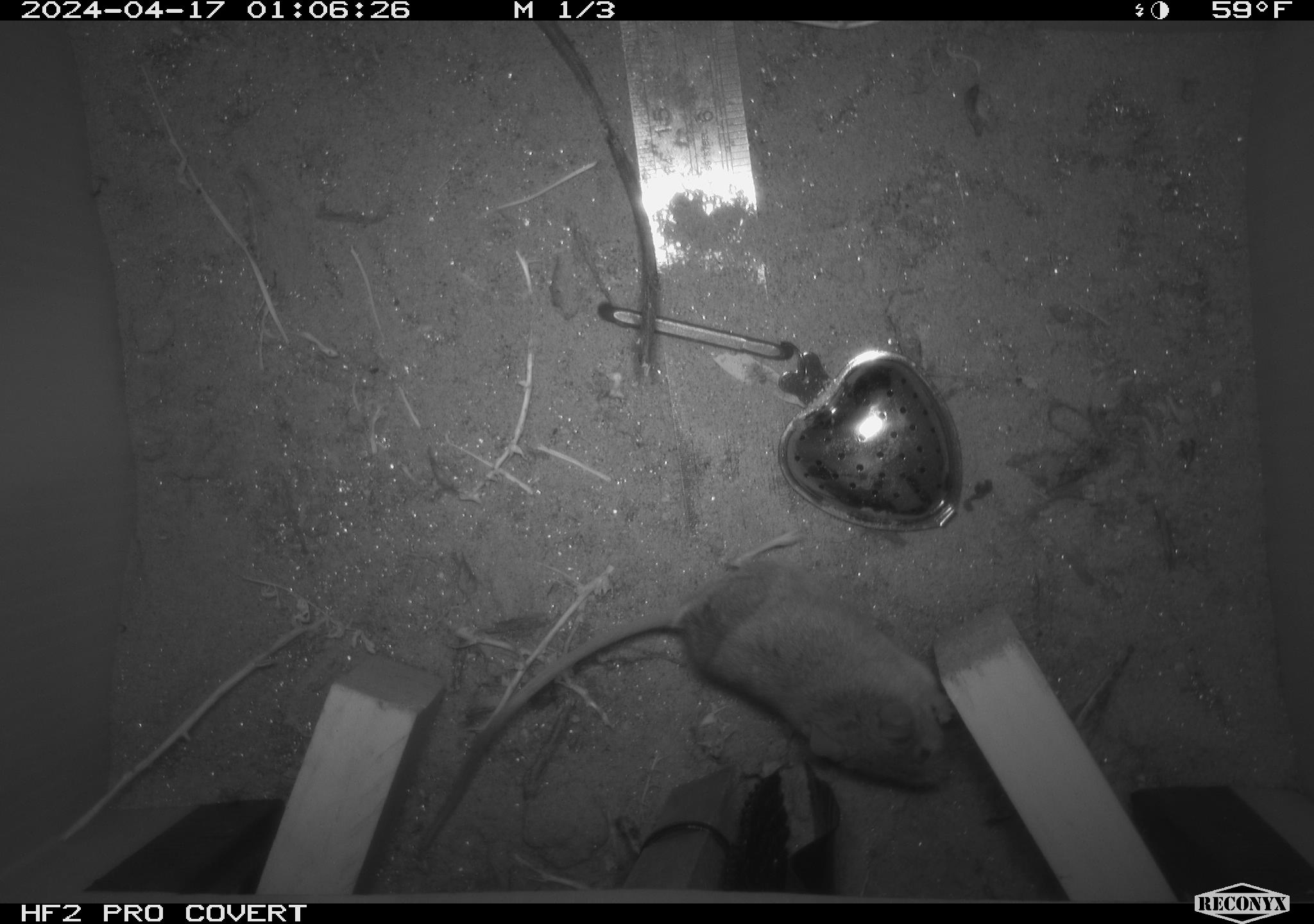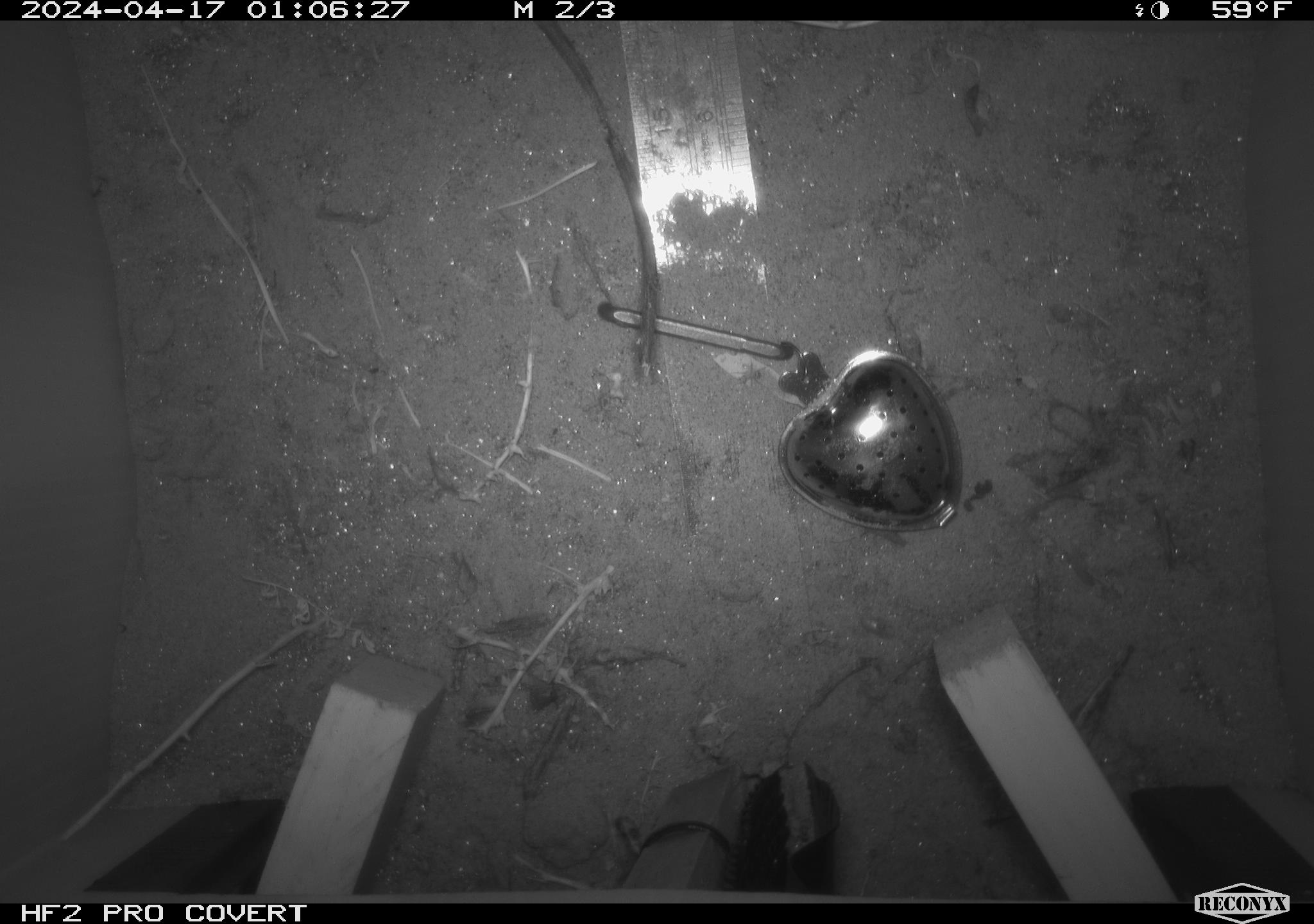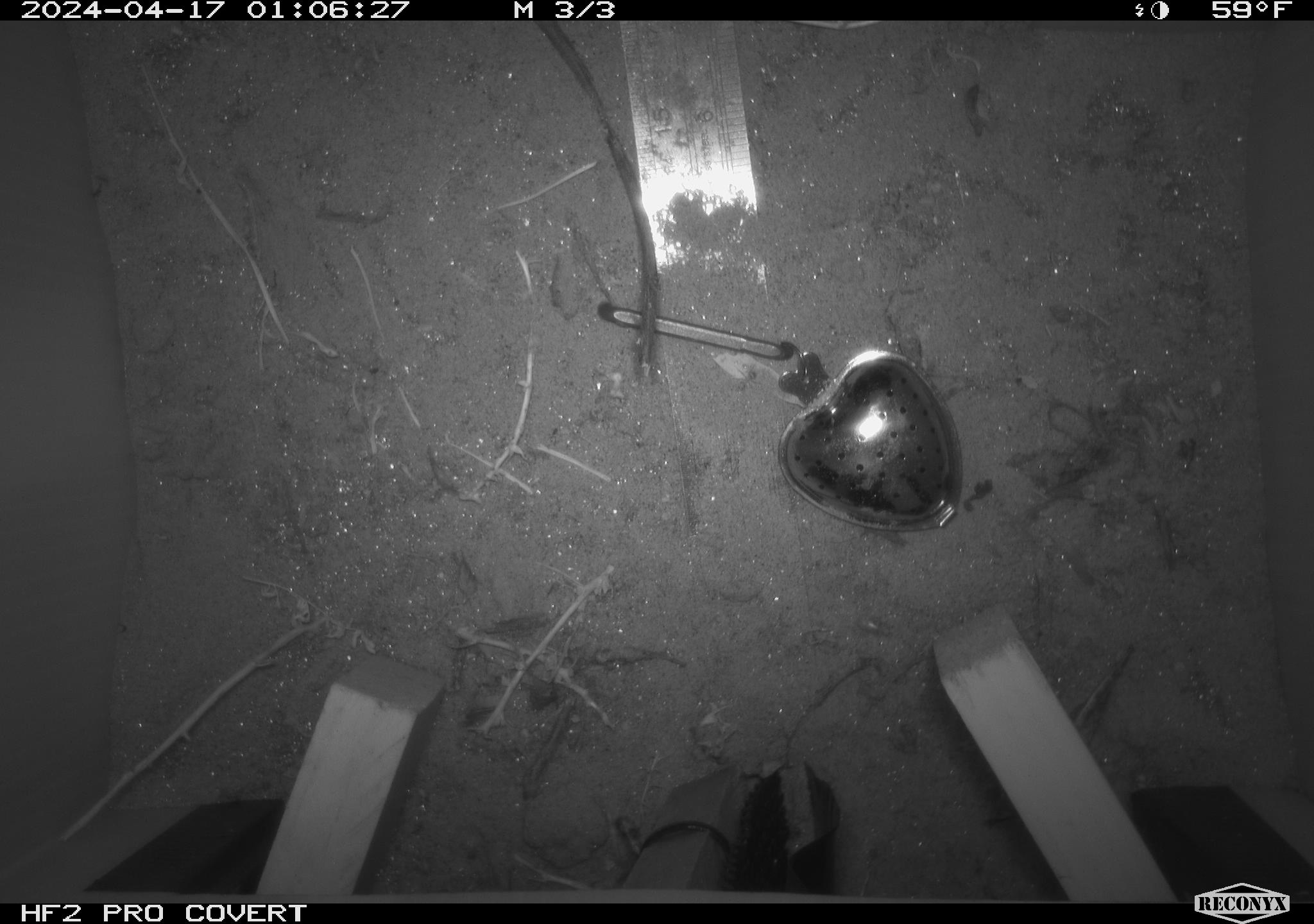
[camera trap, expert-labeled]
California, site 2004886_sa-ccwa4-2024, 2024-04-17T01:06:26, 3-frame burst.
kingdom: Animalia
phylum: Chordata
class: Mammalia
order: Rodentia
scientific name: Rodentia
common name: woodrat or rat or mouse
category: woodrat or rat or mouse species